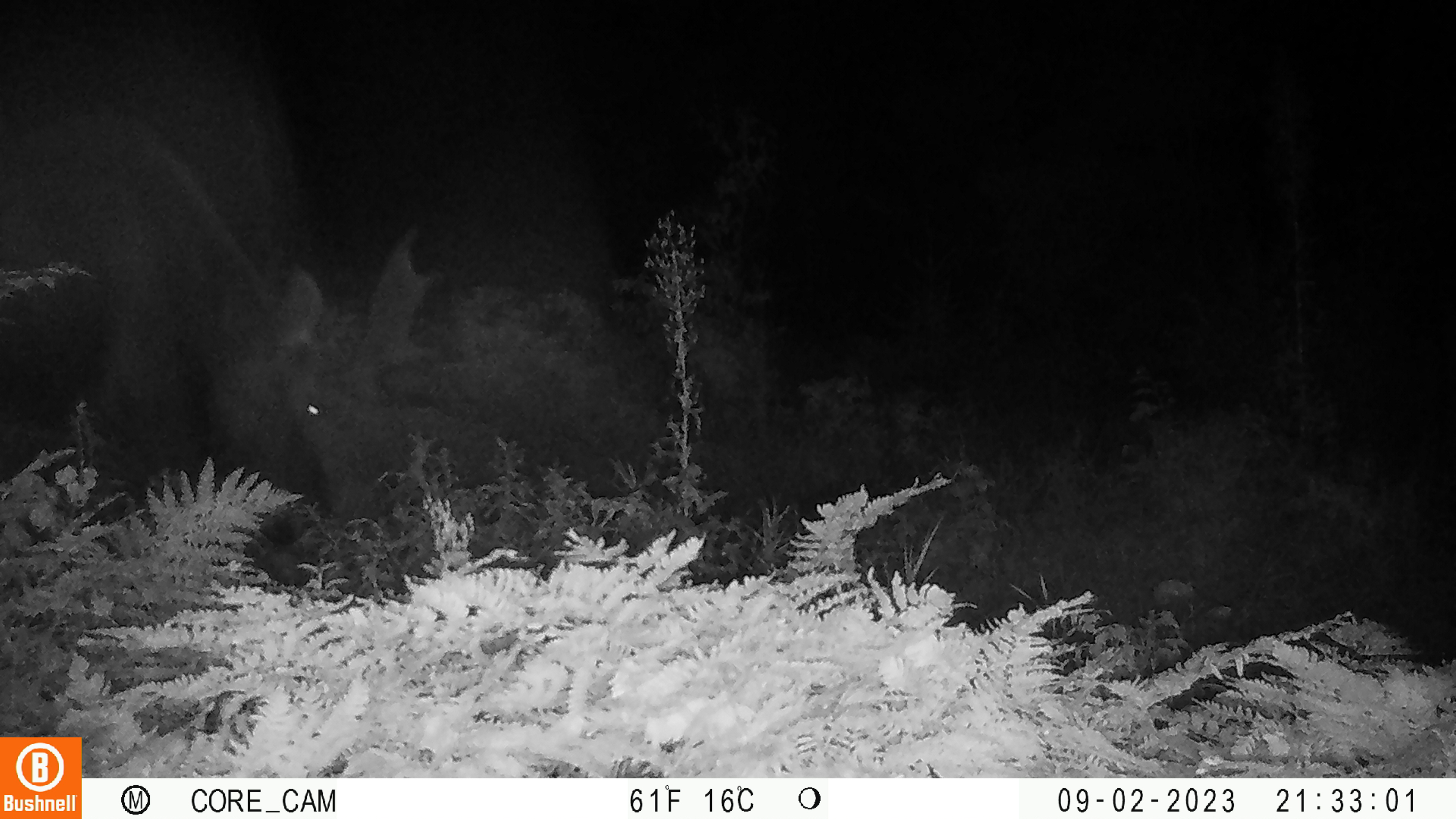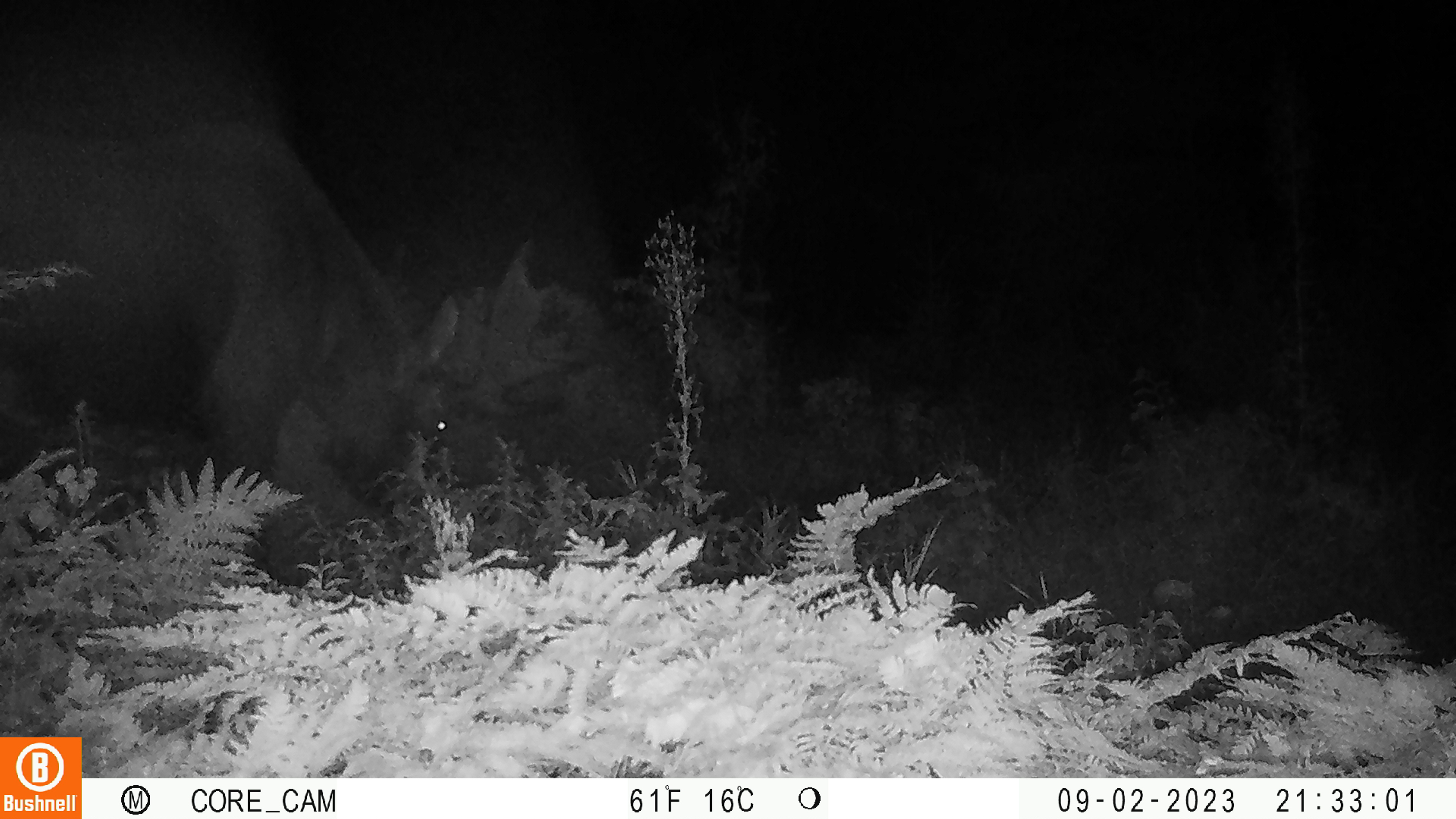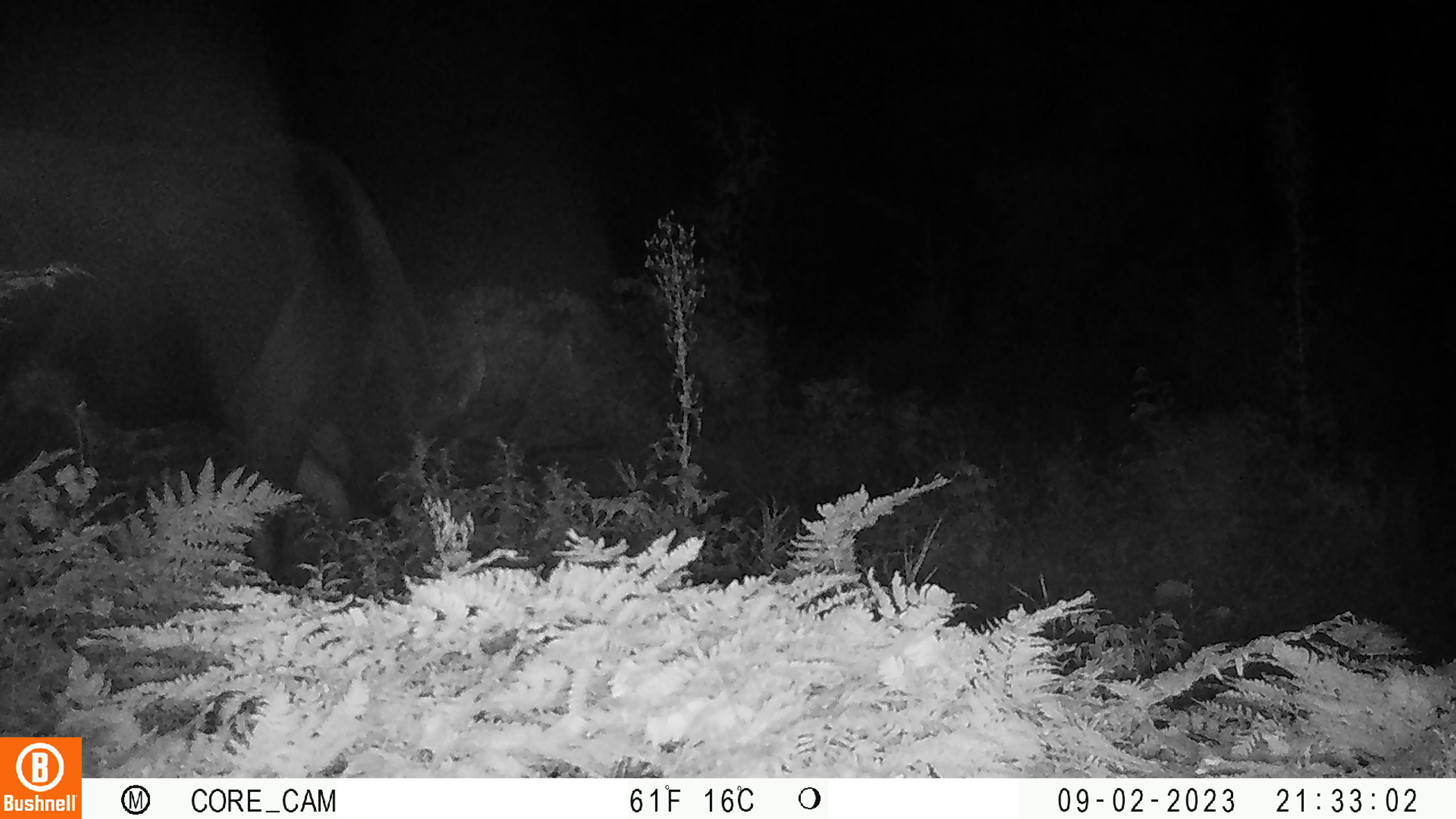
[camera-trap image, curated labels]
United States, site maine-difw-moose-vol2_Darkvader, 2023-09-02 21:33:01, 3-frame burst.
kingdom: Animalia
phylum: Chordata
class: Mammalia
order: Artiodactyla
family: Cervidae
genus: Alces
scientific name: Alces alces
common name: moose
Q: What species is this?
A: Moose (Alces alces).